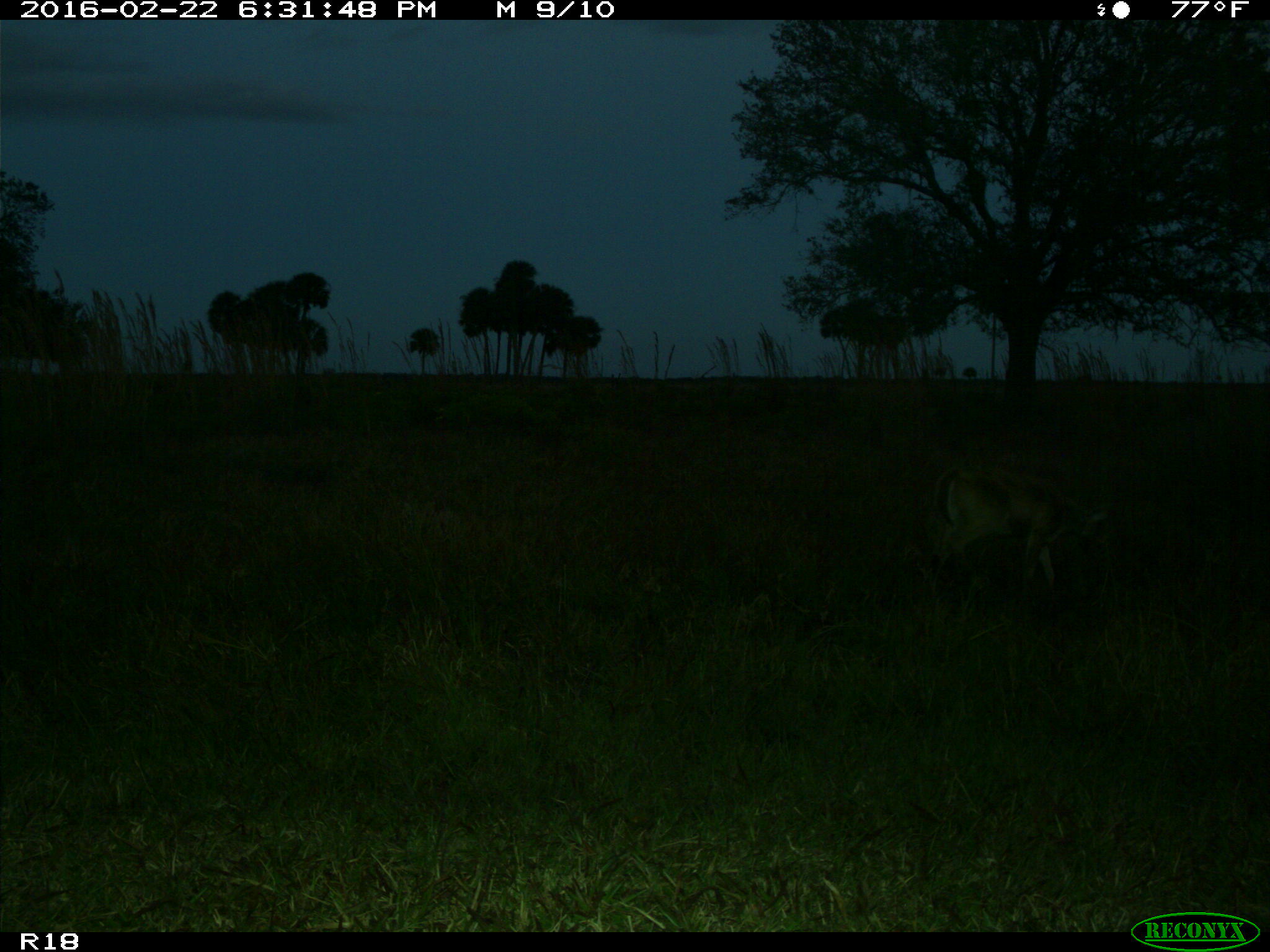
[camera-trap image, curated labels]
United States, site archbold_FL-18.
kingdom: Animalia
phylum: Chordata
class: Mammalia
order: Artiodactyla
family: Cervidae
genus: Odocoileus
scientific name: Odocoileus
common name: deer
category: unidentified deer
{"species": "unidentified deer (deer) (Odocoileus)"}